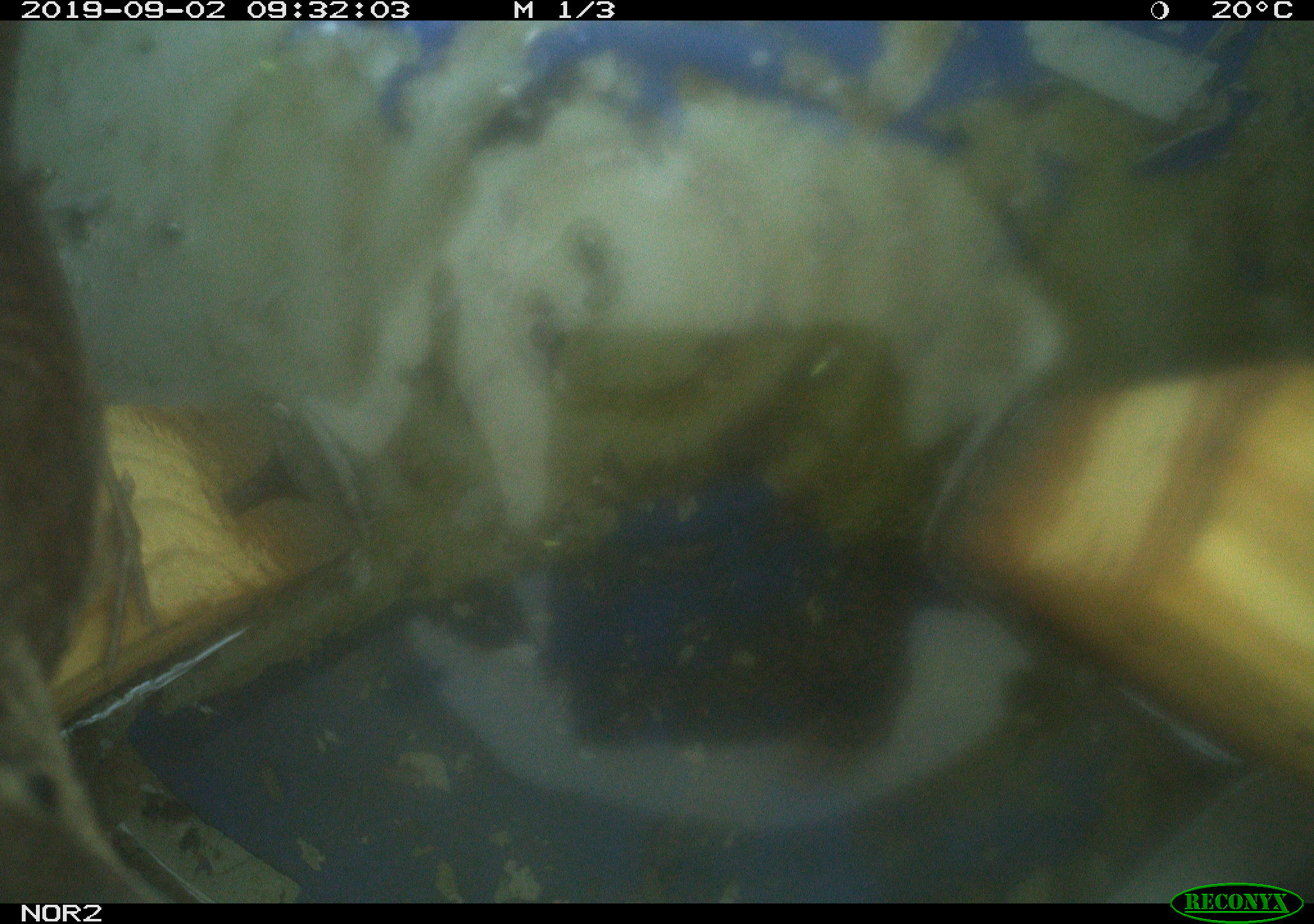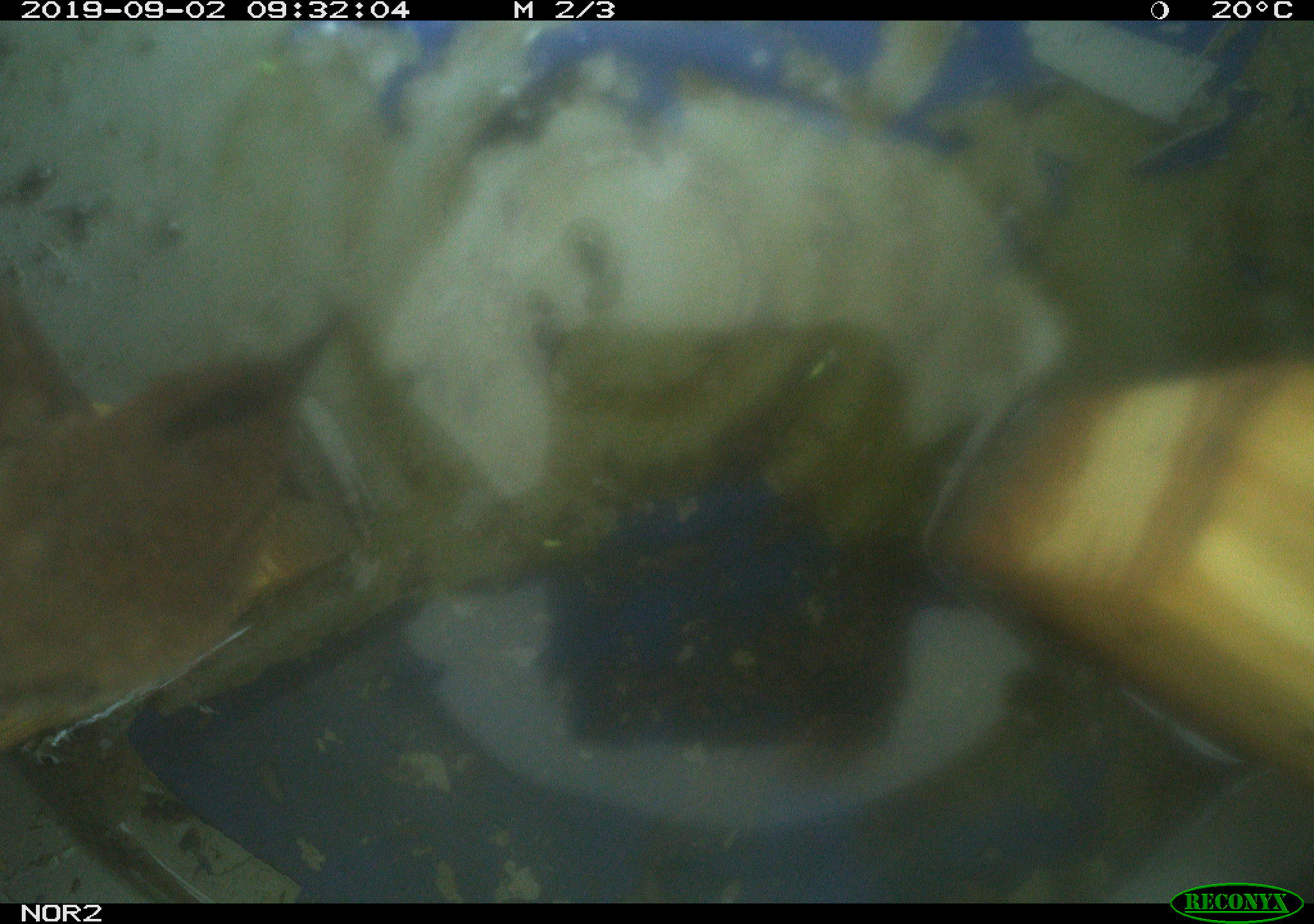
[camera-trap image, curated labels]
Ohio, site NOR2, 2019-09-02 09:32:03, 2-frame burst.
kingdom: Animalia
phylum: Chordata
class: Aves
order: Passeriformes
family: Troglodytidae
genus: Troglodytes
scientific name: Troglodytes aedon aedon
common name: northern house wren